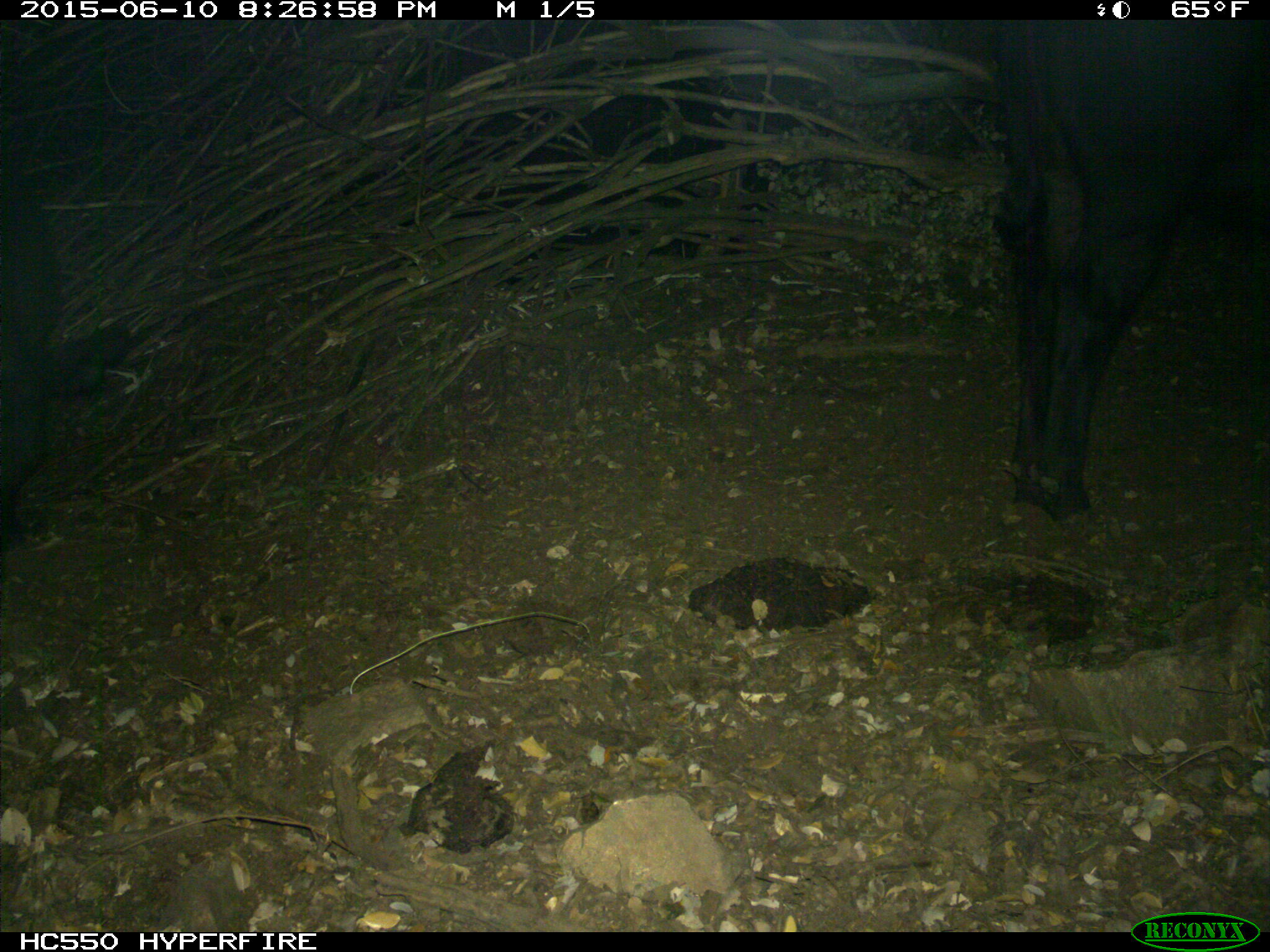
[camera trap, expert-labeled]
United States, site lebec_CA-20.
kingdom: Animalia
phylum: Chordata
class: Mammalia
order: Artiodactyla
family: Bovidae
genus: Bos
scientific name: Bos taurus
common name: domestic cow